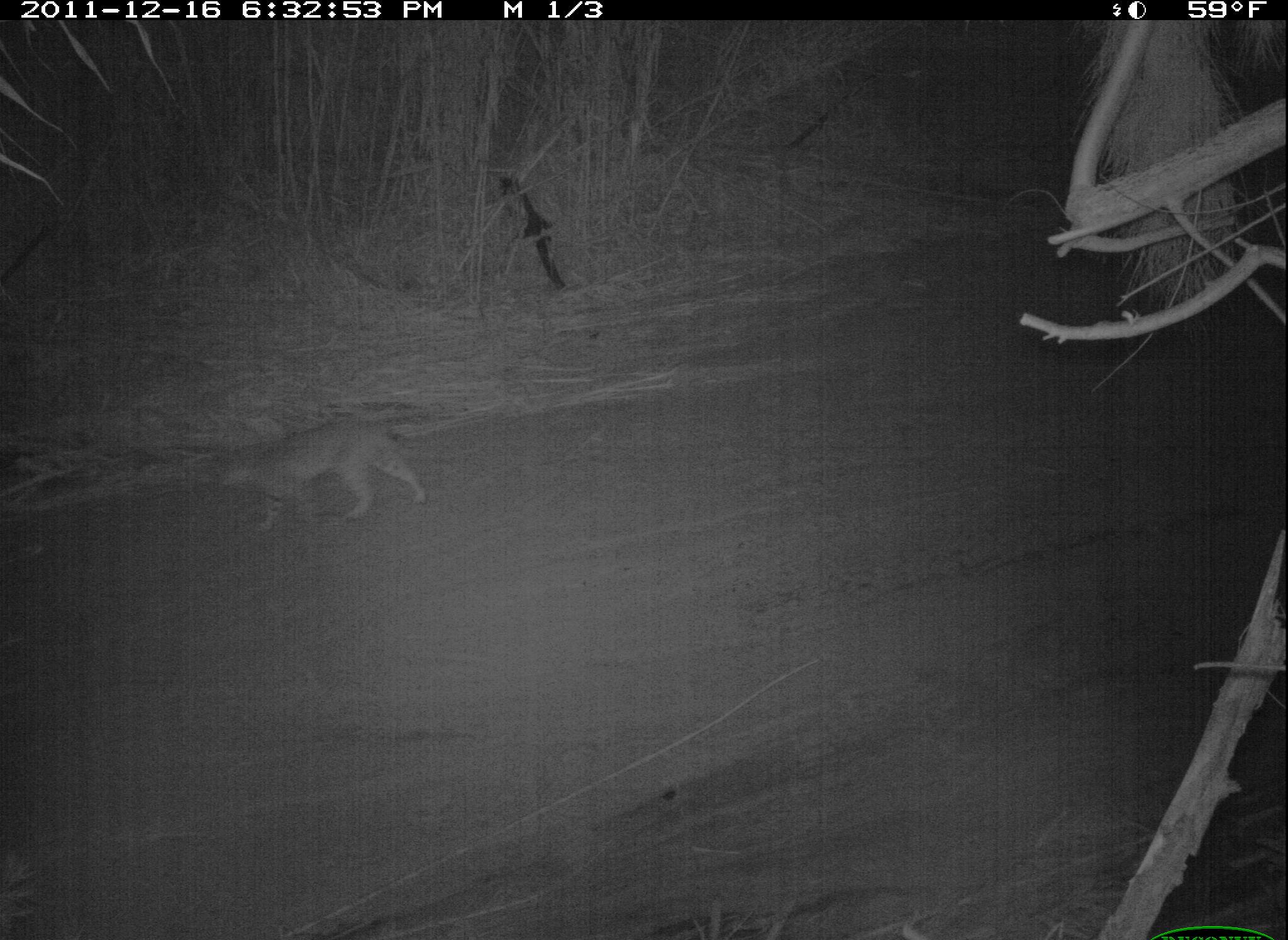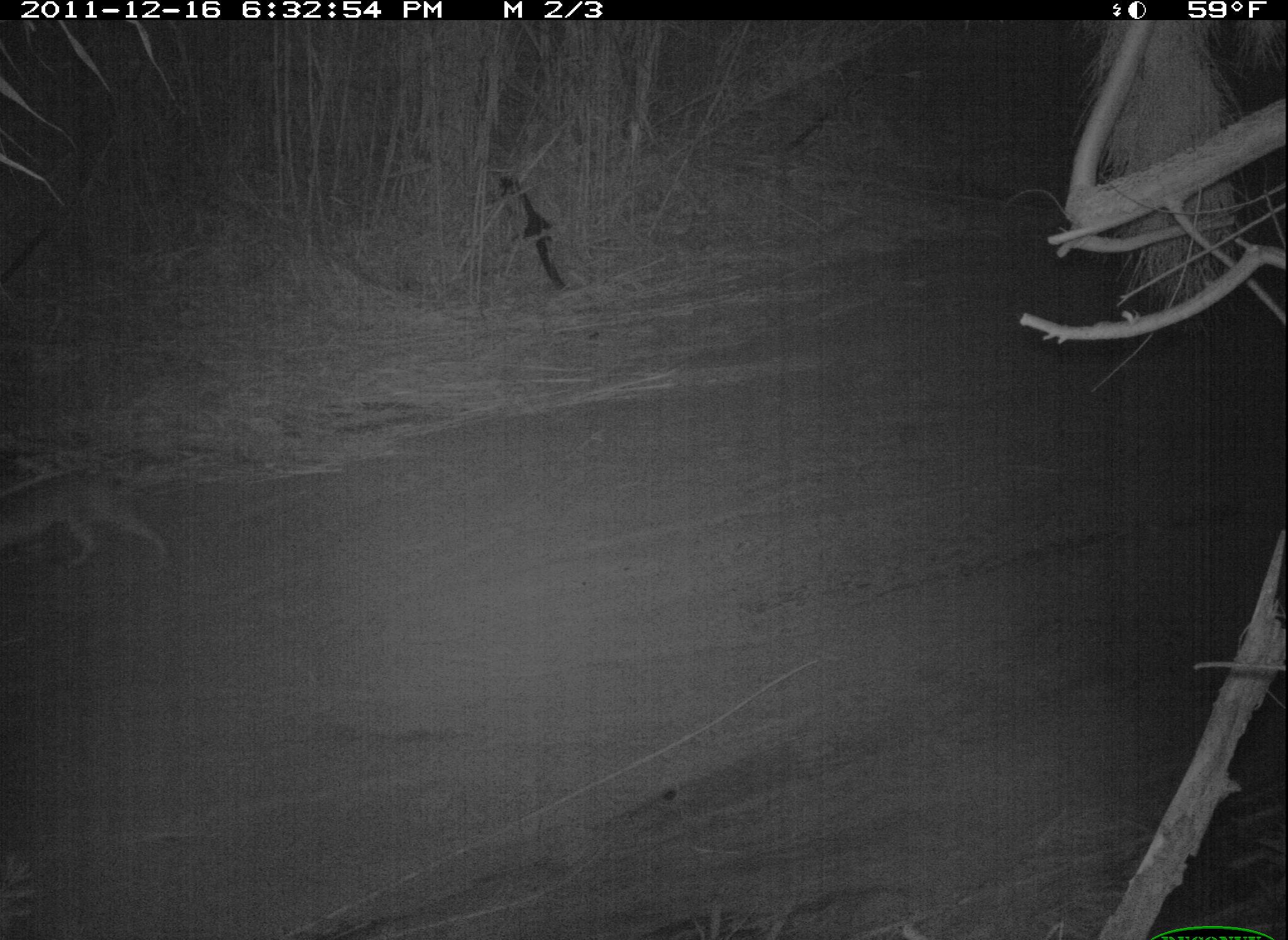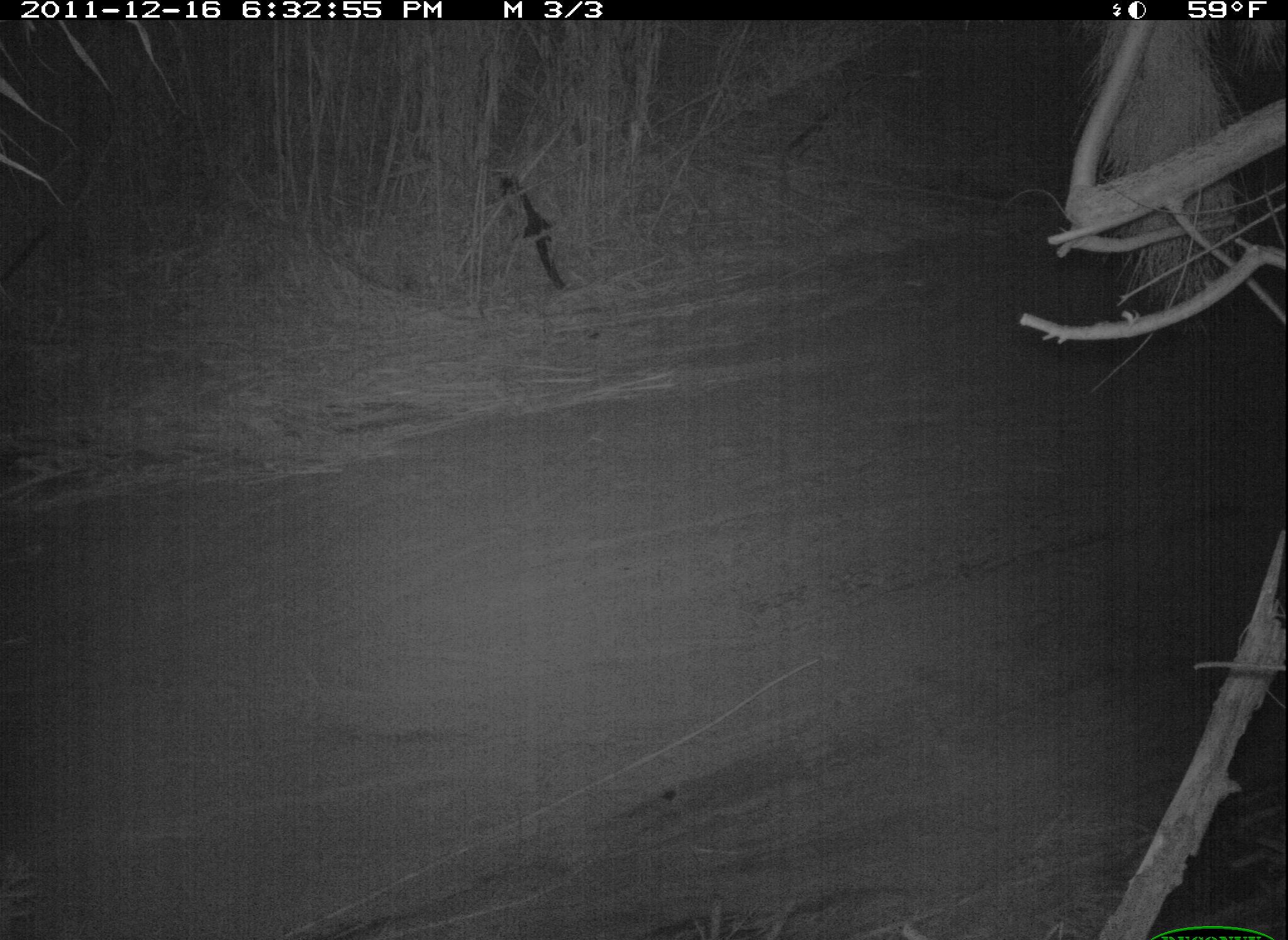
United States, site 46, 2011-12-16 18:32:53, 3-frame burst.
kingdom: Animalia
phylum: Chordata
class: Mammalia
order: Carnivora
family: Felidae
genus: Lynx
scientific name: Lynx rufus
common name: bobcat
Bobcat (Lynx rufus).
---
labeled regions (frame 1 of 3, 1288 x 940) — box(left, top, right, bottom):
bobcat: box(204, 399, 459, 561)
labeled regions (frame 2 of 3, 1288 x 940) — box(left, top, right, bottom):
bobcat: box(2, 446, 188, 593)